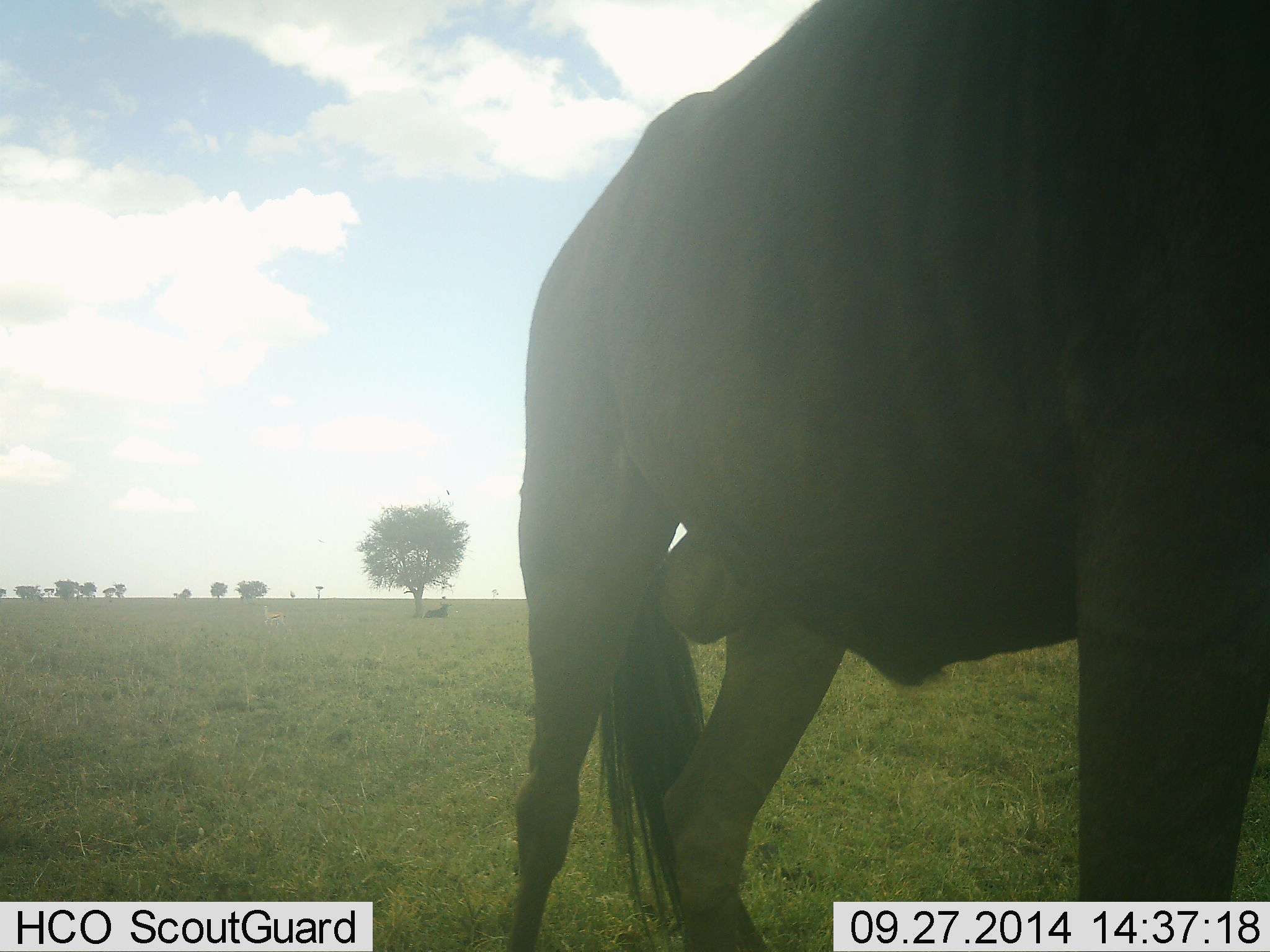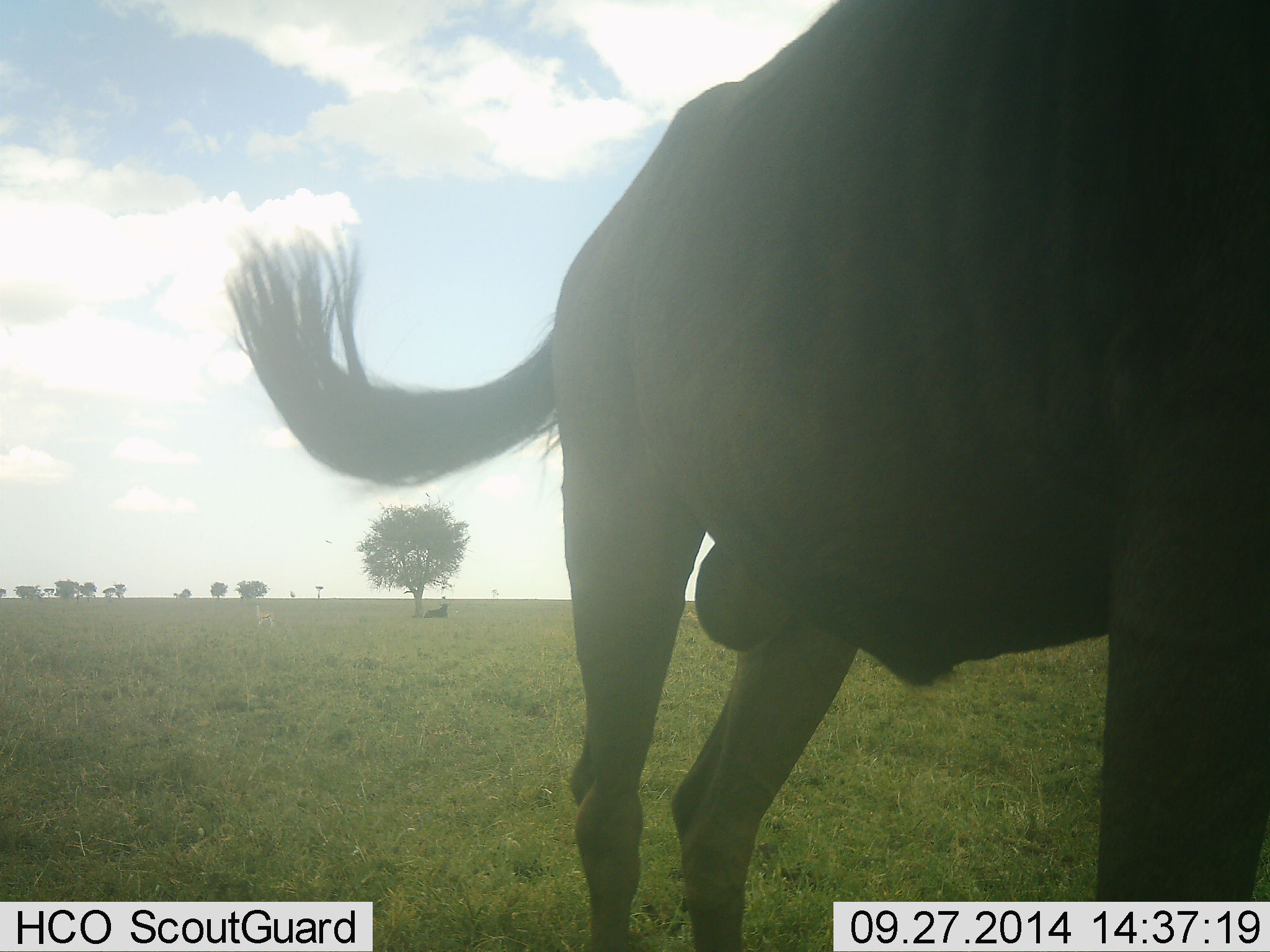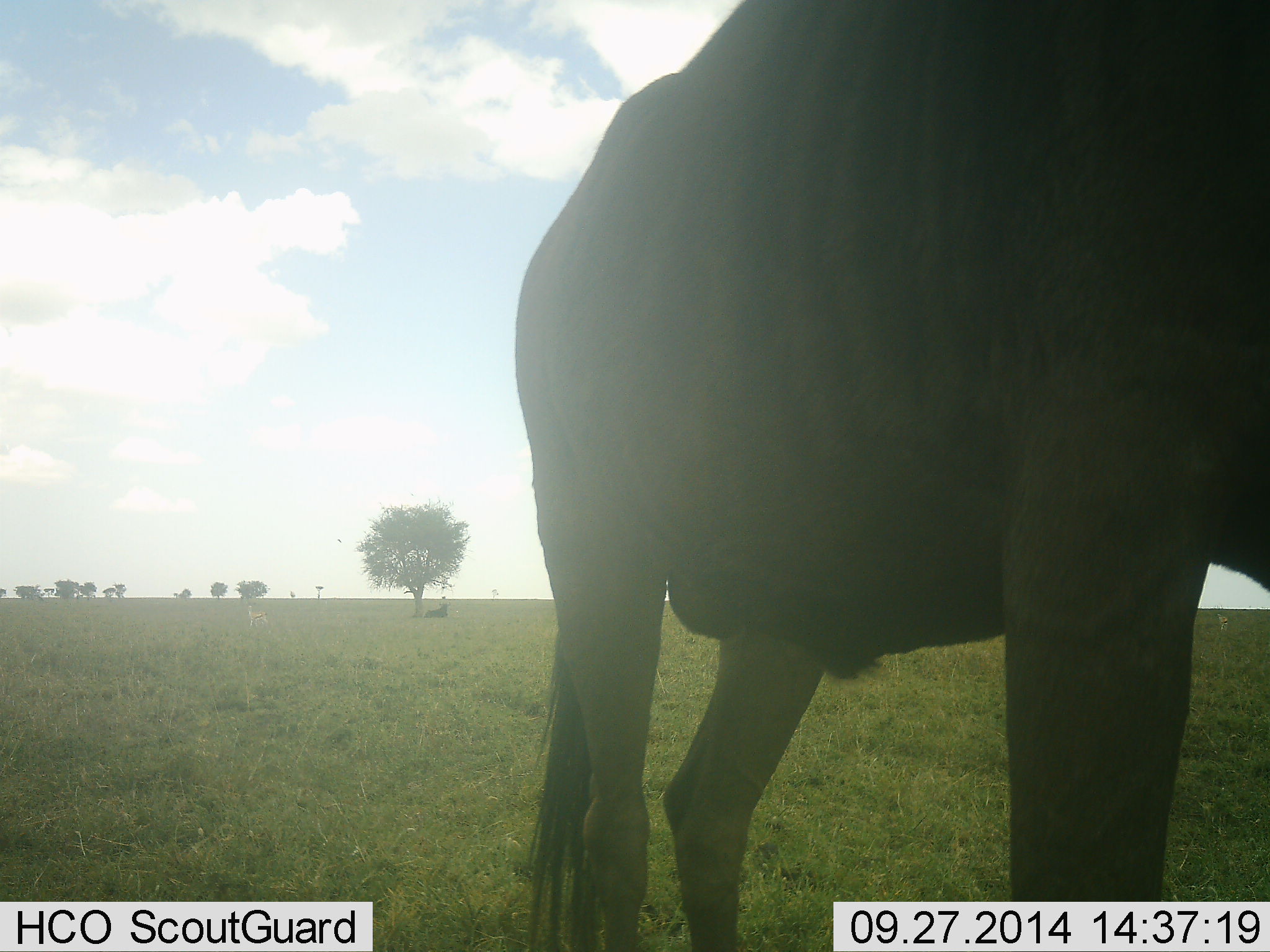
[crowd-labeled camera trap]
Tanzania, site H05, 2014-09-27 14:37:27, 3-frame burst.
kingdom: Animalia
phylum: Chordata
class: Mammalia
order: Artiodactyla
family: Bovidae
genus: Connochaetes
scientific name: Connochaetes taurinus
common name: blue wildebeest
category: wildebeest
Wildebeest (blue wildebeest) (Connochaetes taurinus), count 1. Behavior (volunteer vote fractions): standing 92%, resting 8%, moving 8%, interacting 0%. Young present (vote fraction): 0%. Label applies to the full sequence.